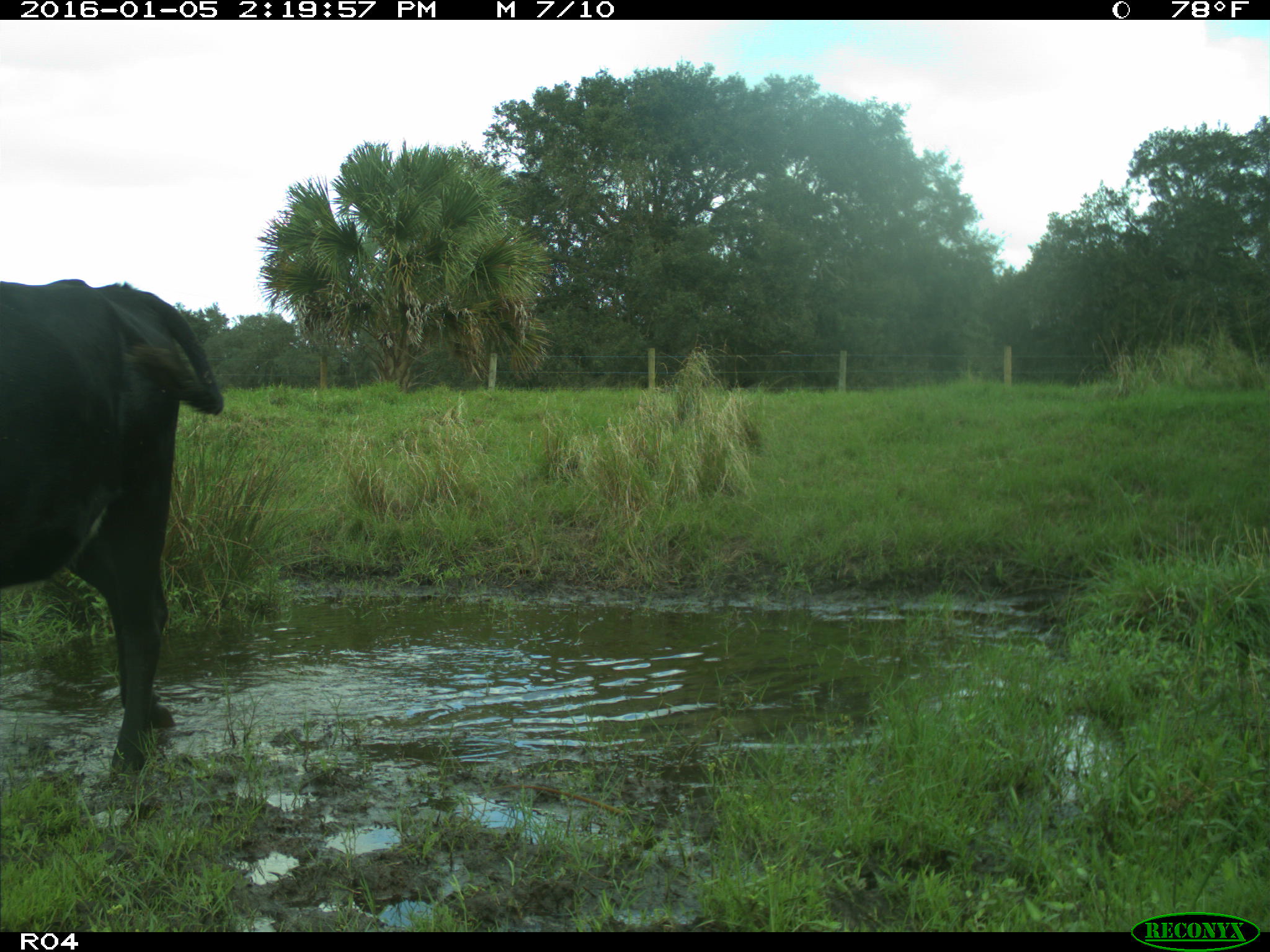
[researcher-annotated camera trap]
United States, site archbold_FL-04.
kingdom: Animalia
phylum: Chordata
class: Mammalia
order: Artiodactyla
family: Bovidae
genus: Bos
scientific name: Bos taurus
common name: domestic cow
Bos taurus (domestic cow).